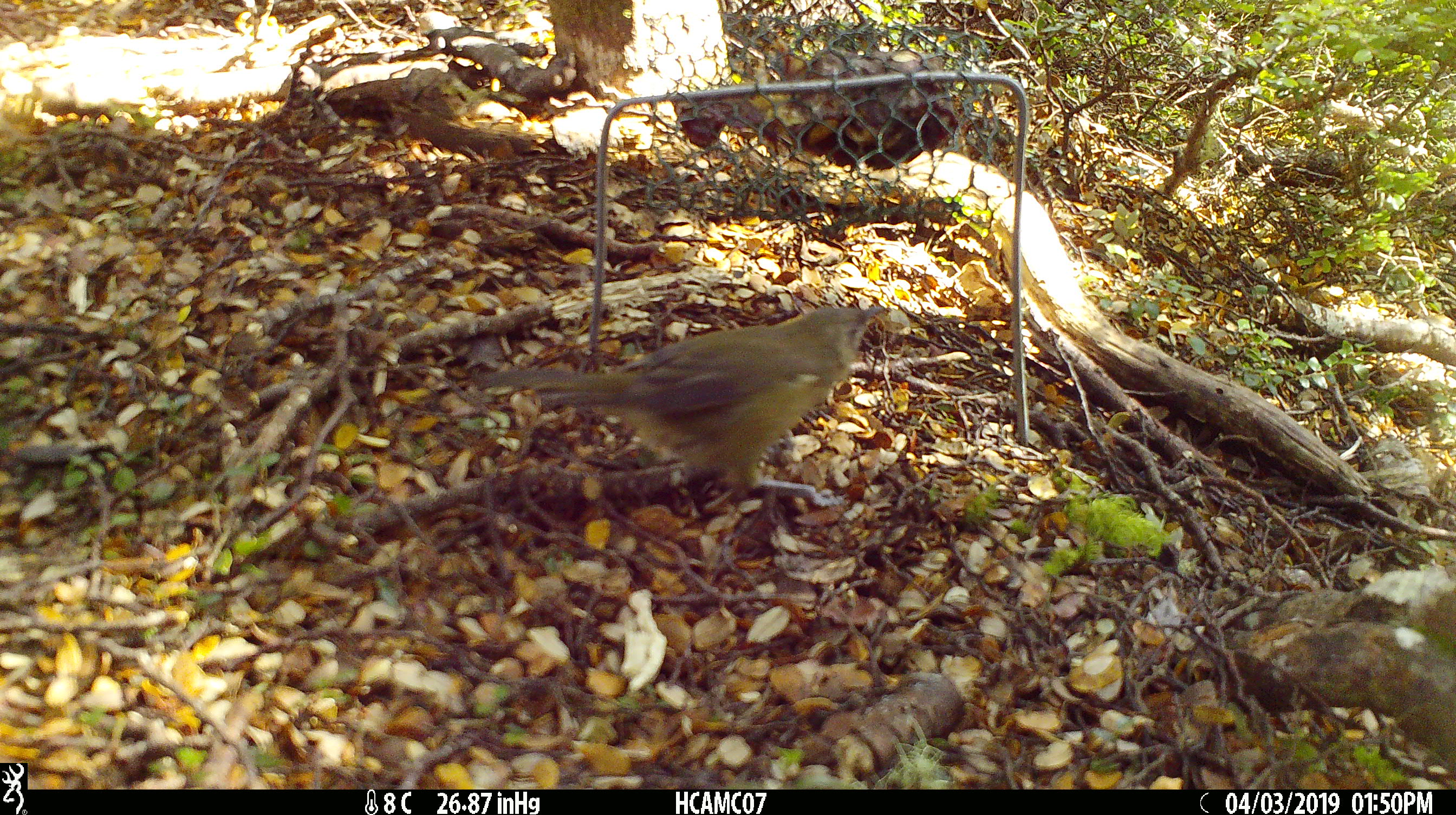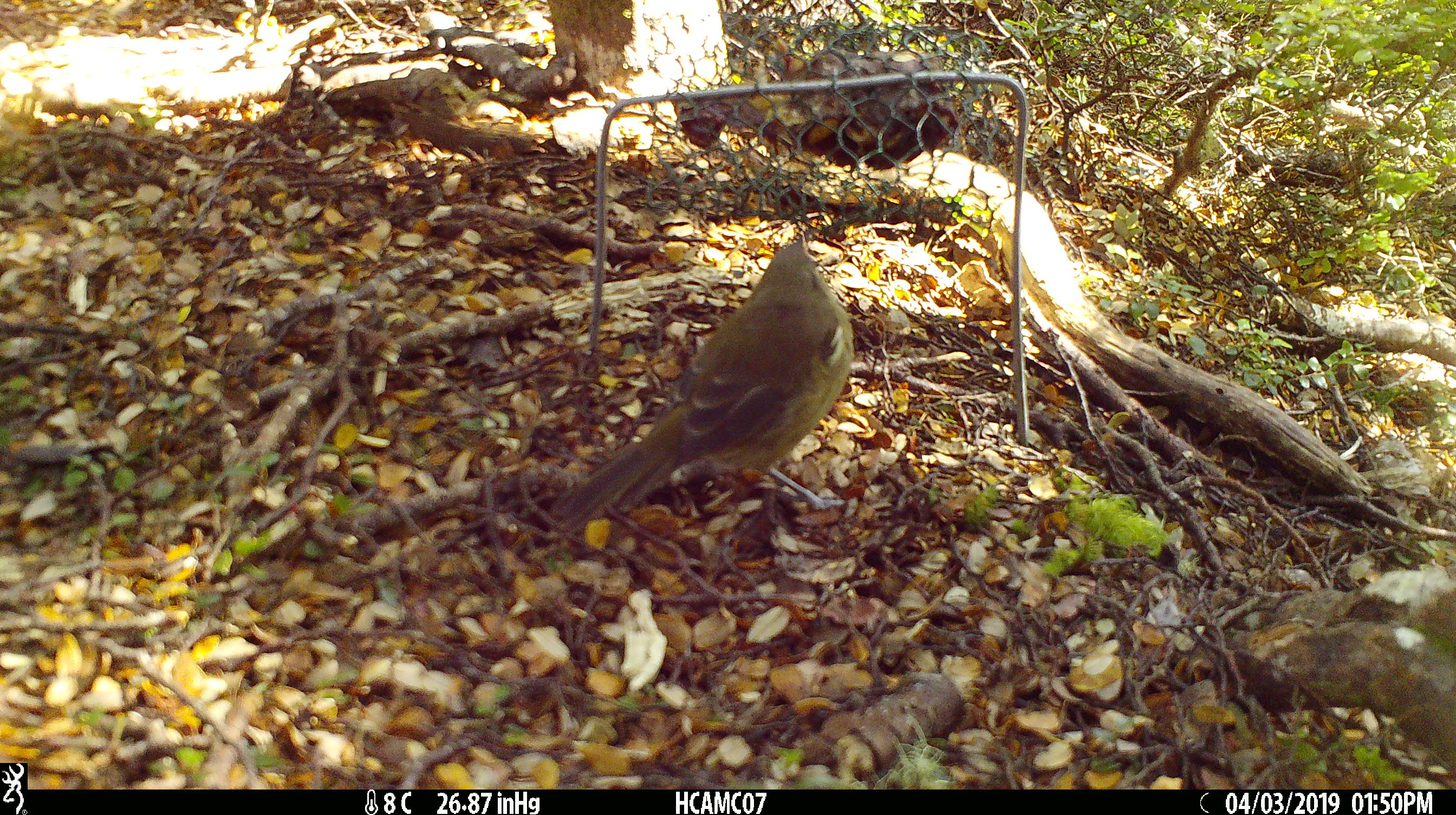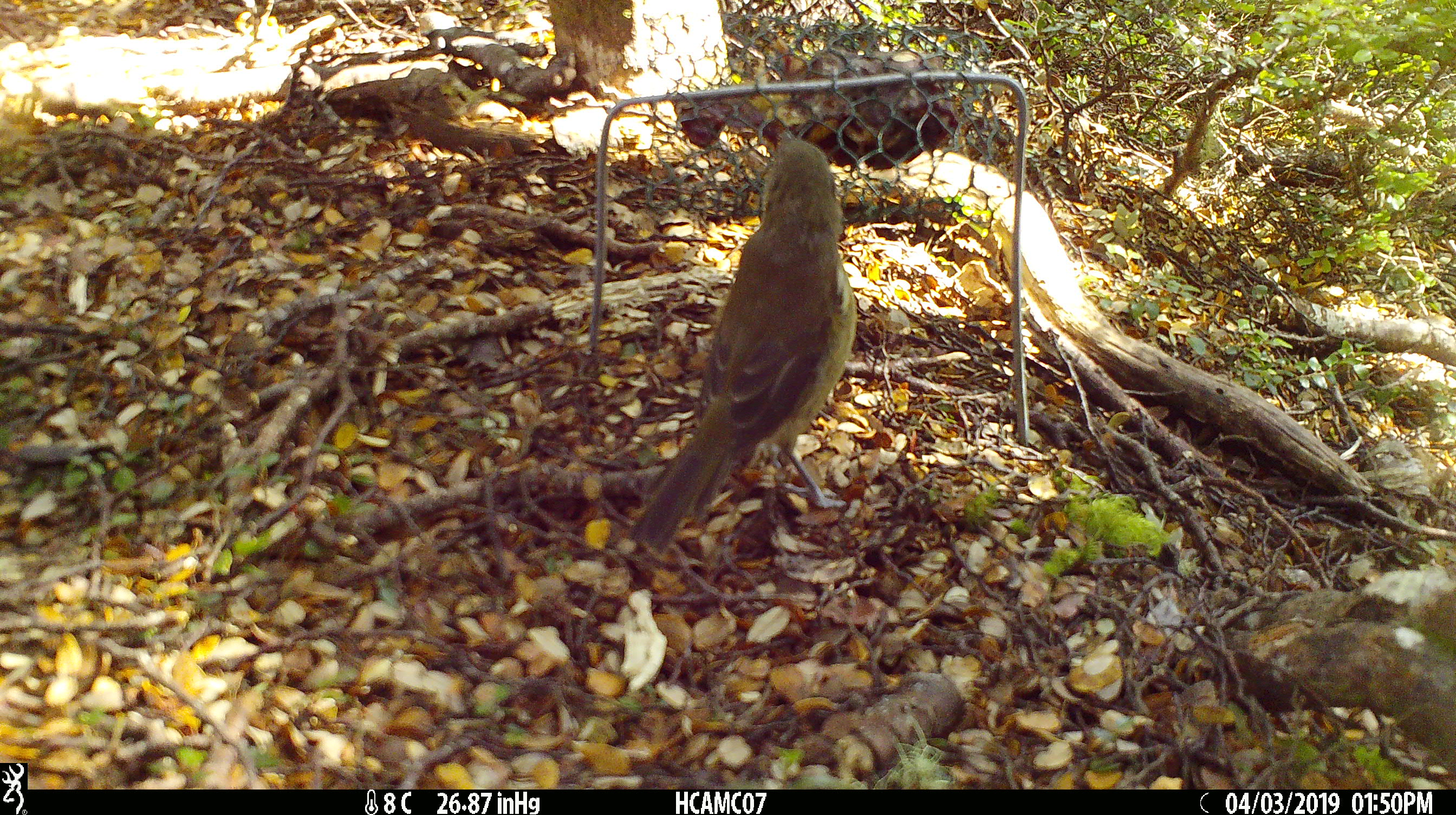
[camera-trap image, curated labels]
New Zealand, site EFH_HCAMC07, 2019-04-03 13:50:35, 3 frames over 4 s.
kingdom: Animalia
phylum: Chordata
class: Aves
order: Passeriformes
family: Meliphagidae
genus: Anthornis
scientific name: Anthornis melanura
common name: new zealand bellbird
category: bellbird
Bellbird (new zealand bellbird) (Anthornis melanura).